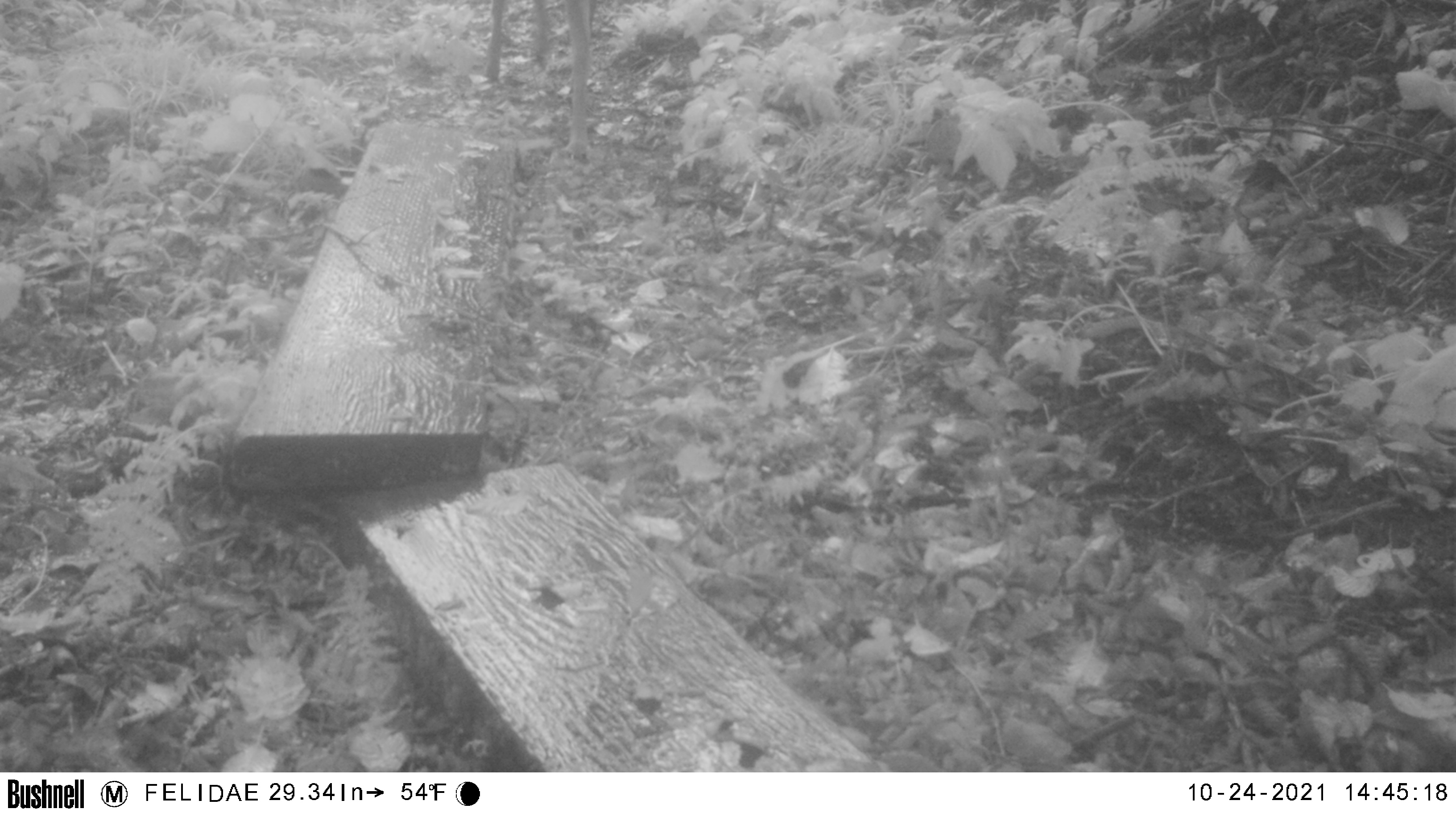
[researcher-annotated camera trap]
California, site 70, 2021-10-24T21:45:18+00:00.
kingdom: Animalia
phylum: Chordata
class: Mammalia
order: Artiodactyla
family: Cervidae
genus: Odocoileus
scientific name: Odocoileus hemionus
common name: mule deer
Mule deer (Odocoileus hemionus).